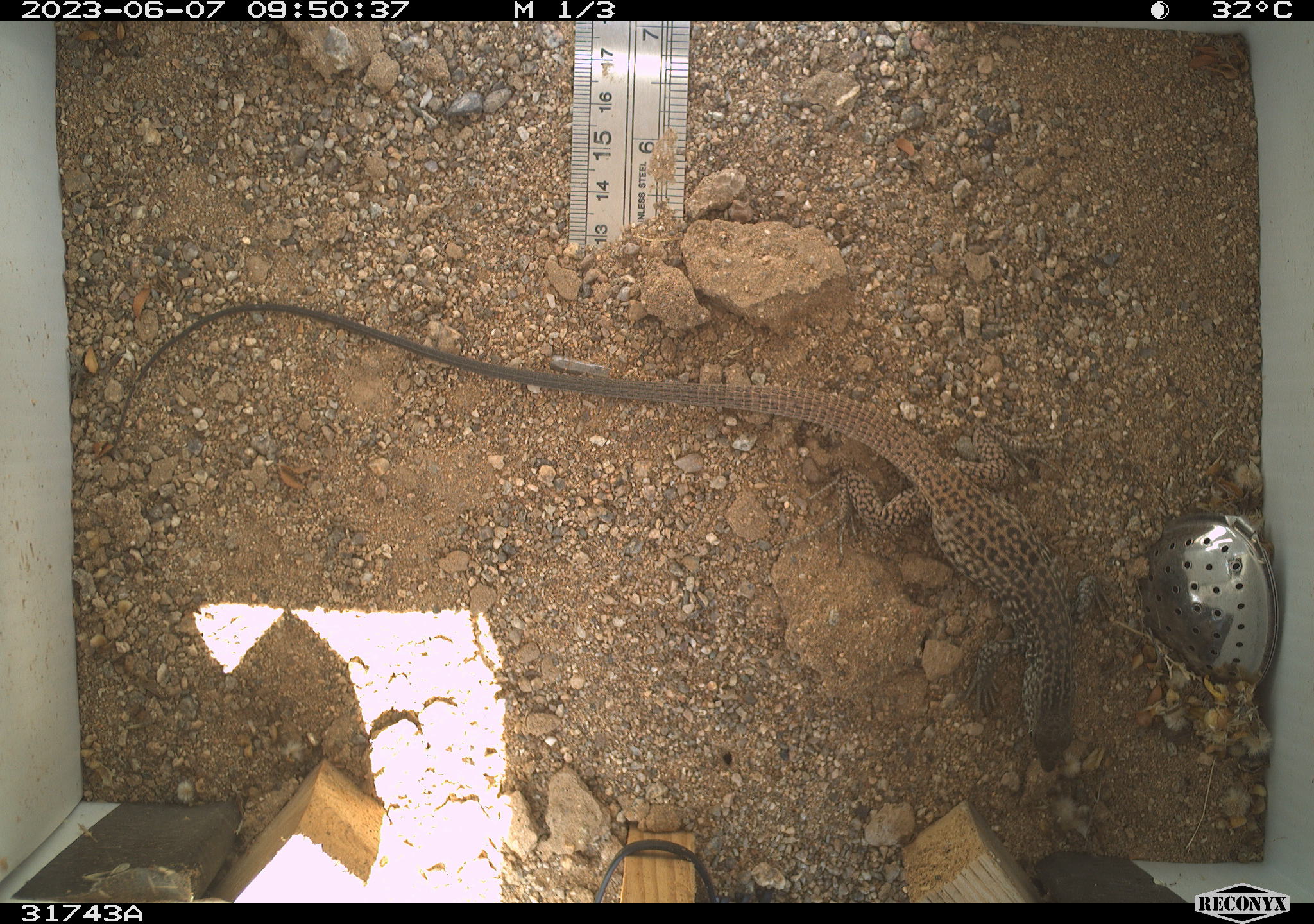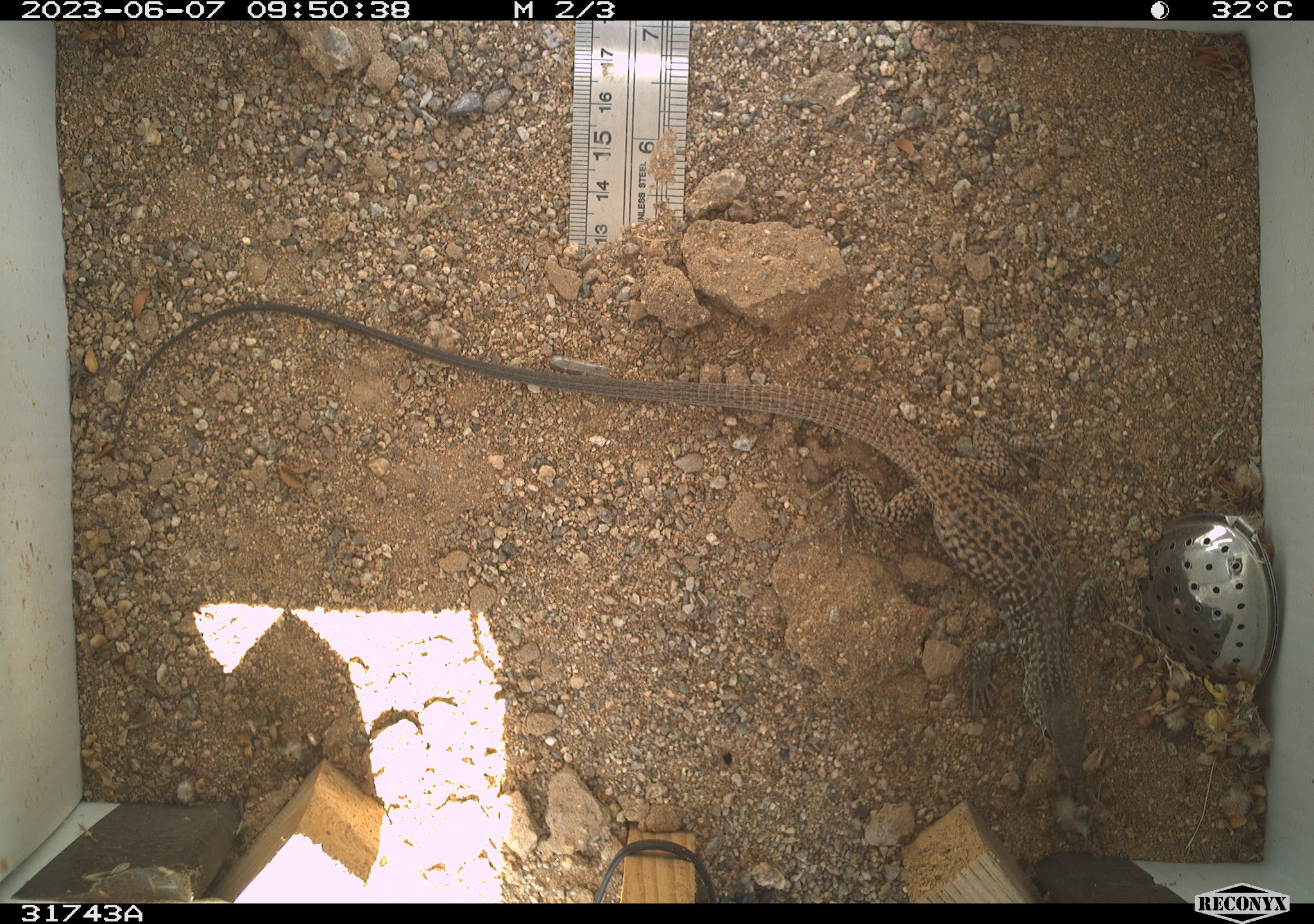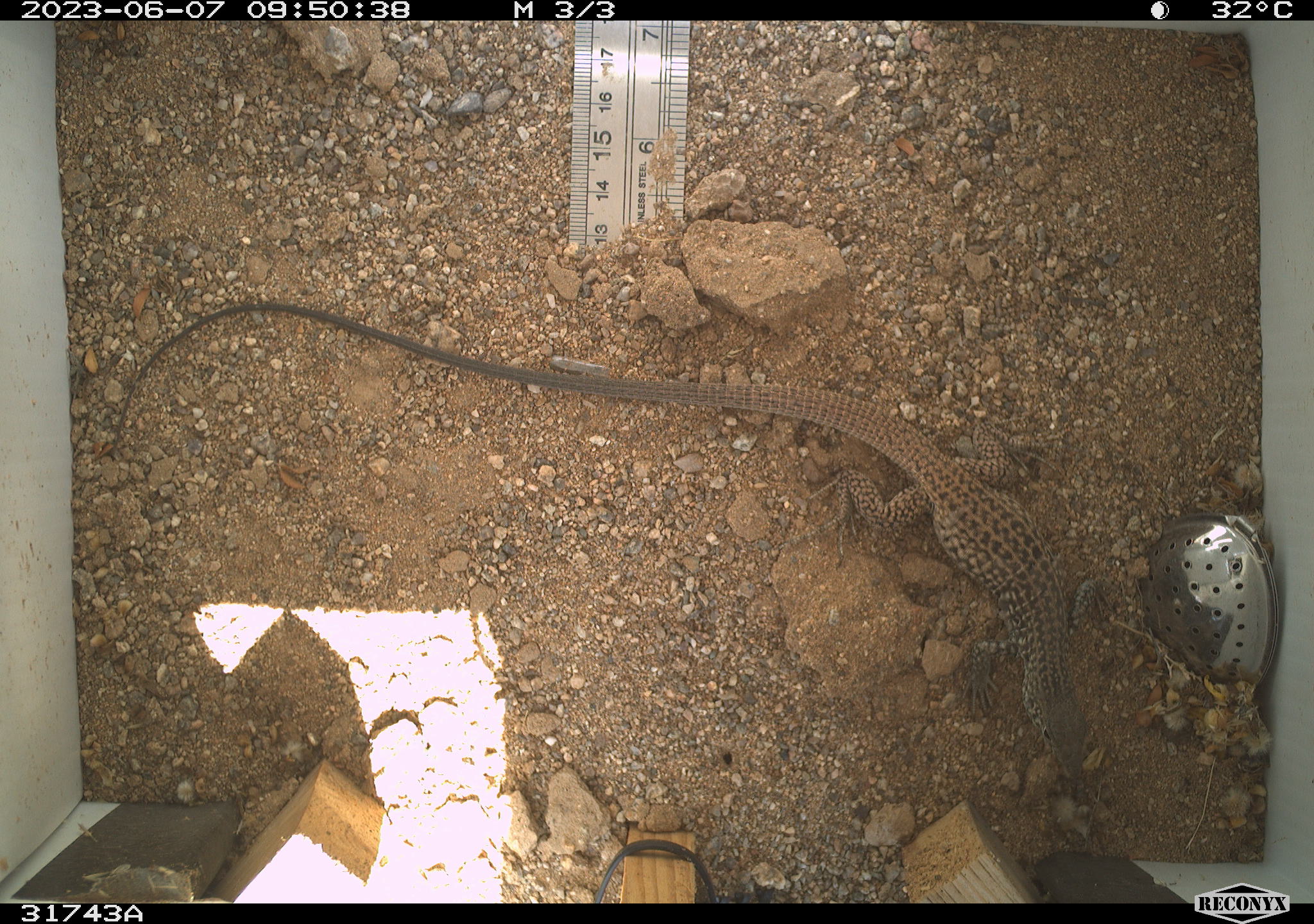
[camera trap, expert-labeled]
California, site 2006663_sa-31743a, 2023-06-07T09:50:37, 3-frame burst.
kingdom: Animalia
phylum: Chordata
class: Reptilia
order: Squamata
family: Teiidae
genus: Aspidoscelis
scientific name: Aspidoscelis tigris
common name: western whiptail